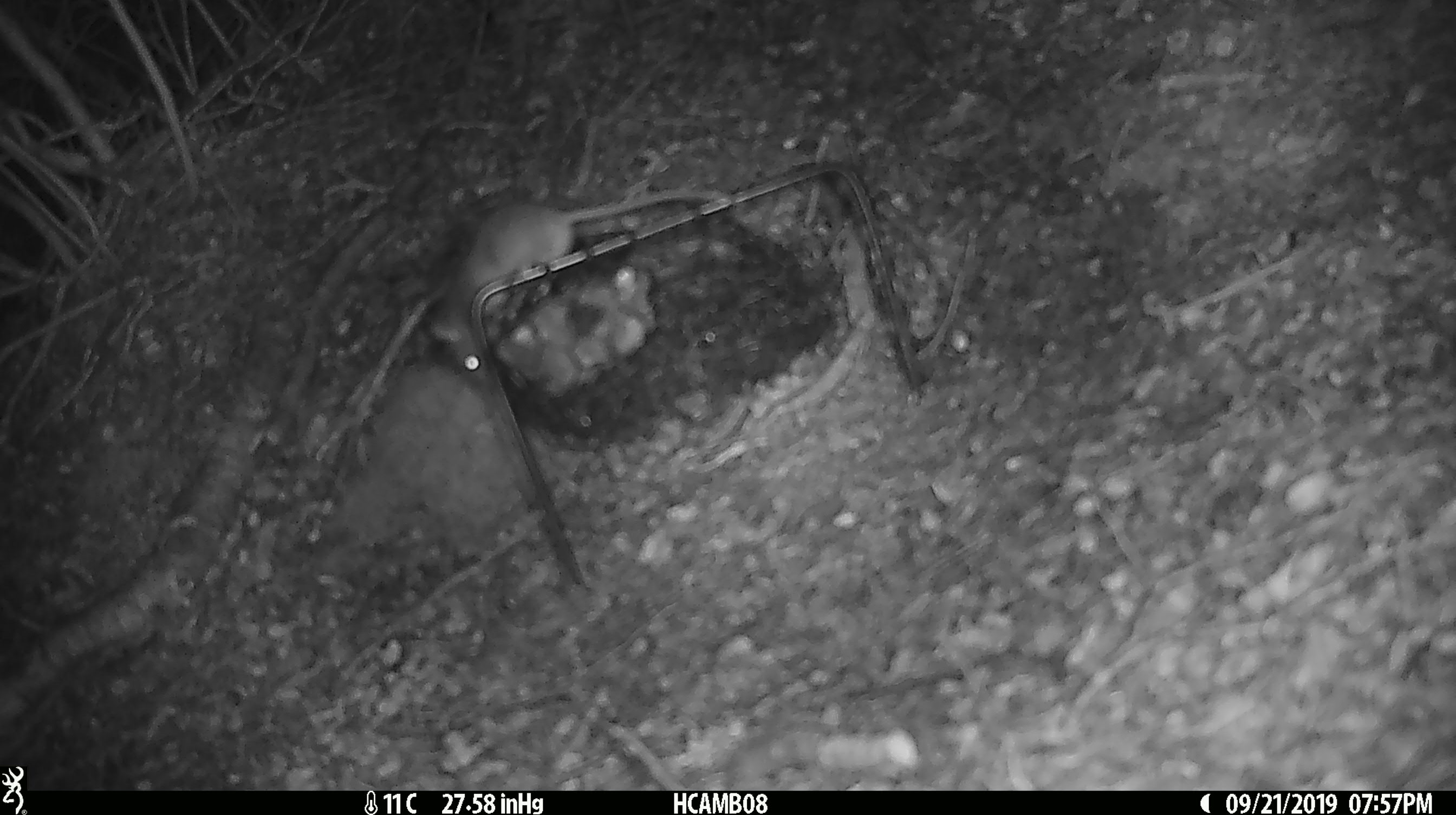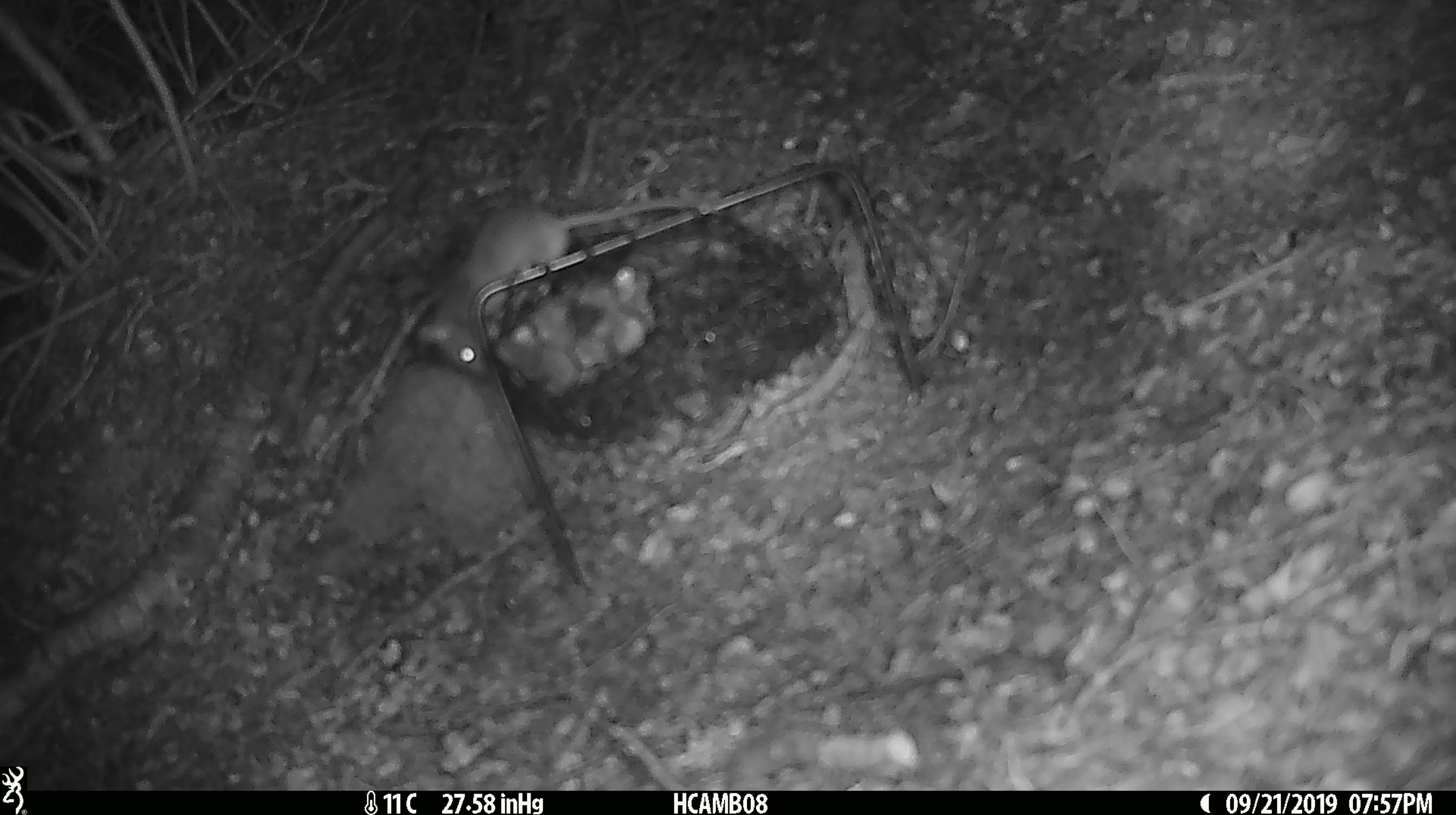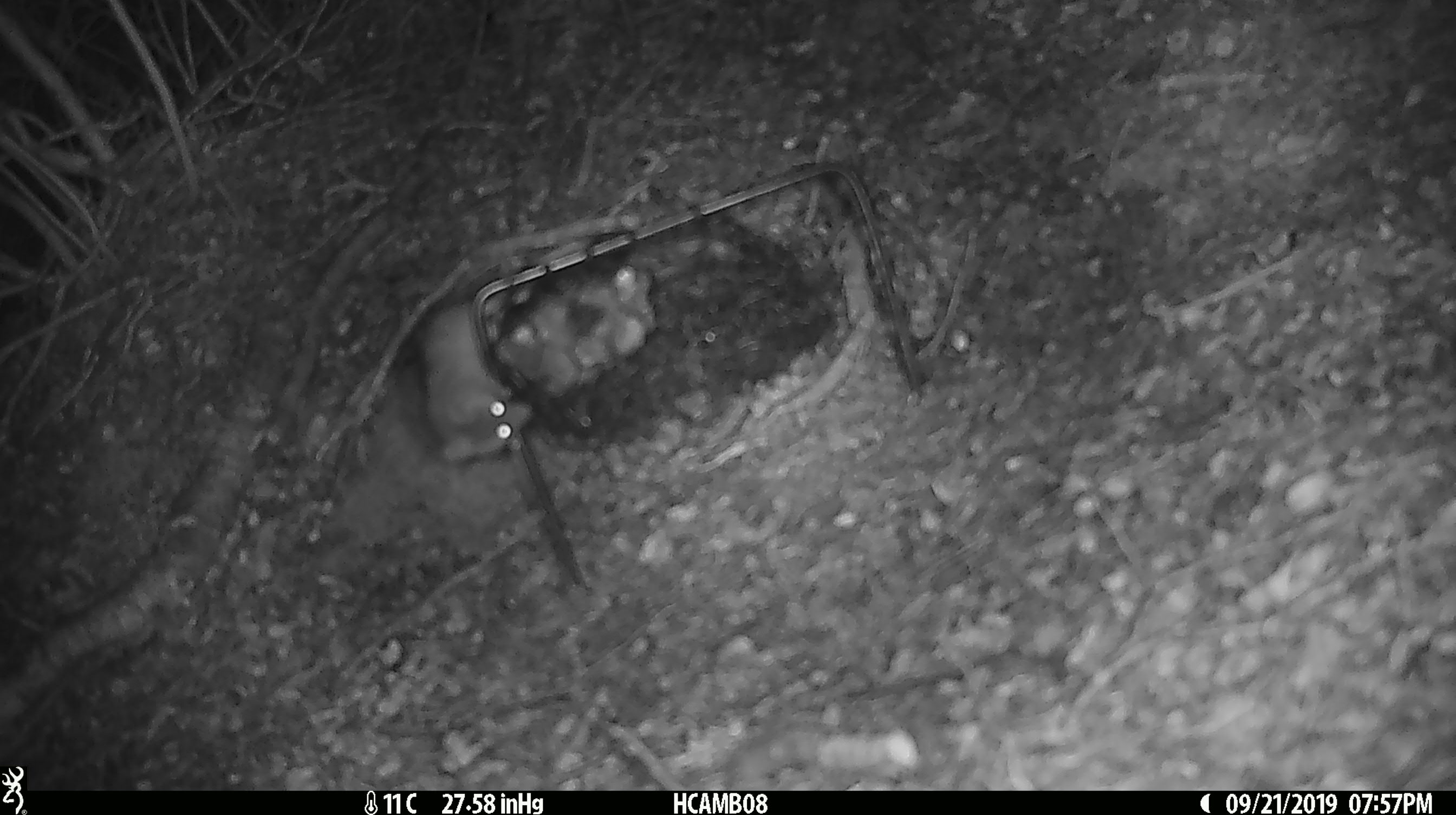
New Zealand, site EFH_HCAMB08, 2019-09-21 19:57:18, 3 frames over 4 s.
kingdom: Animalia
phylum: Chordata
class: Mammalia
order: Rodentia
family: Muridae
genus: Mus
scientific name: Mus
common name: mouse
Mouse (Mus).